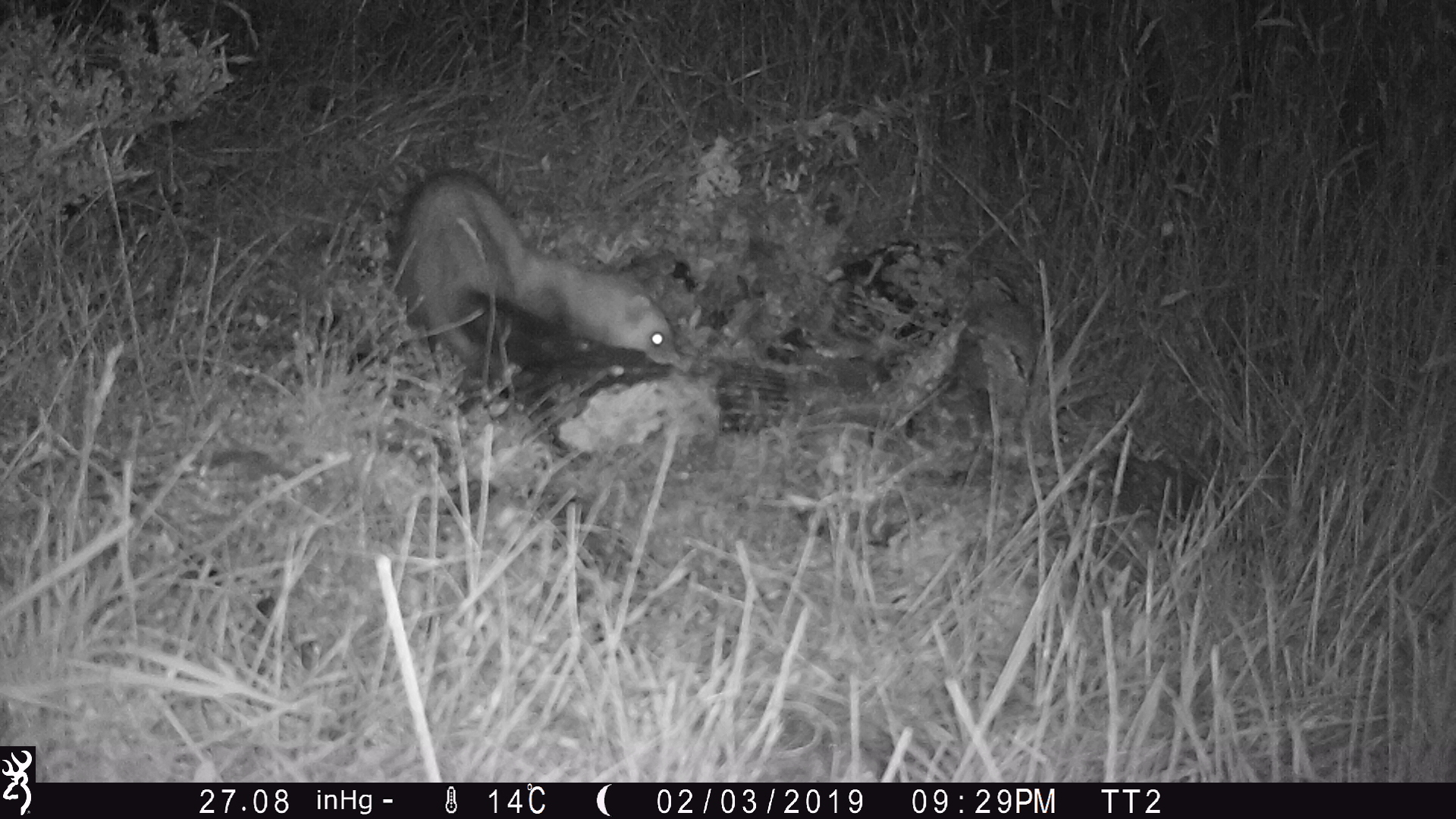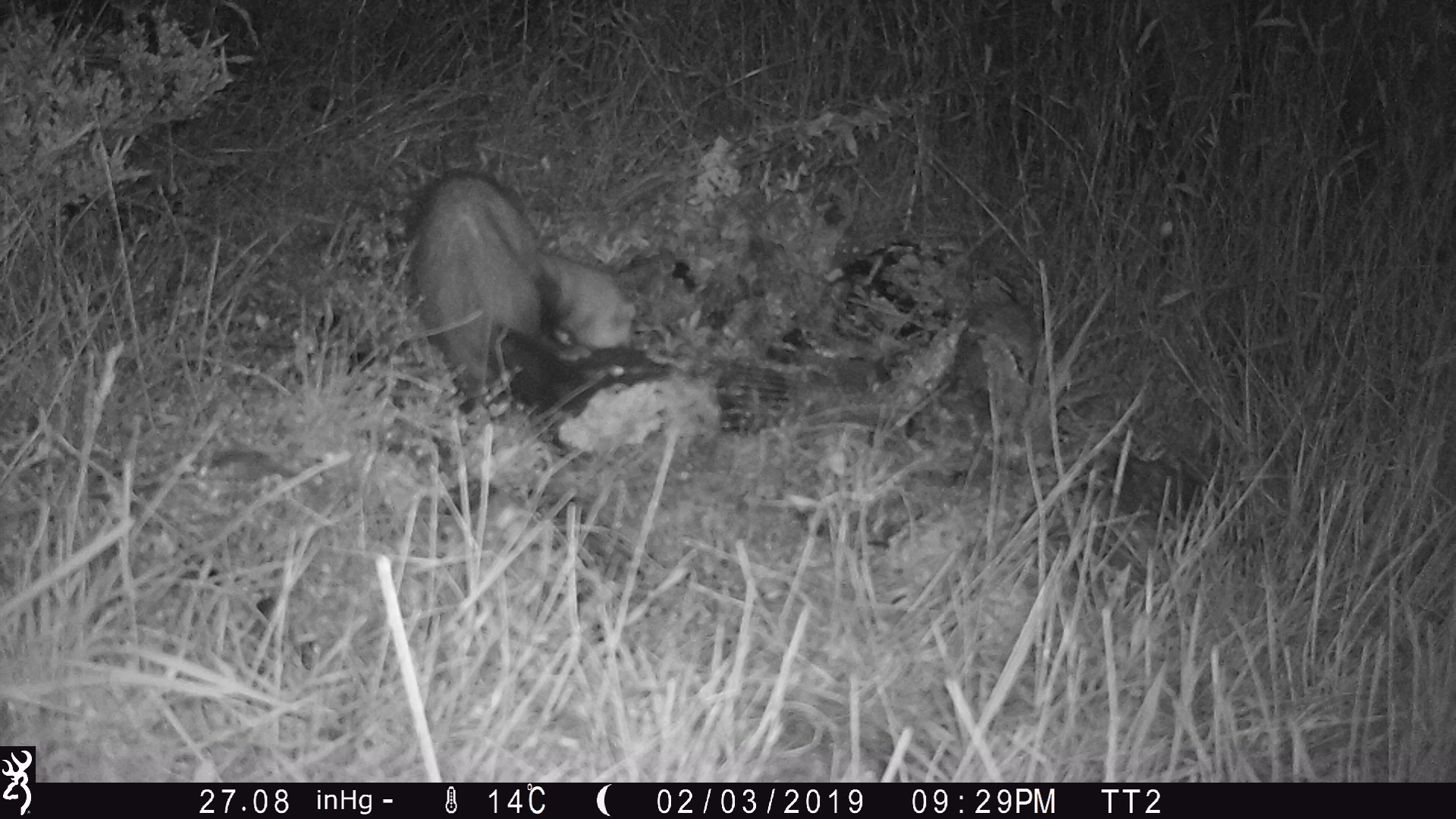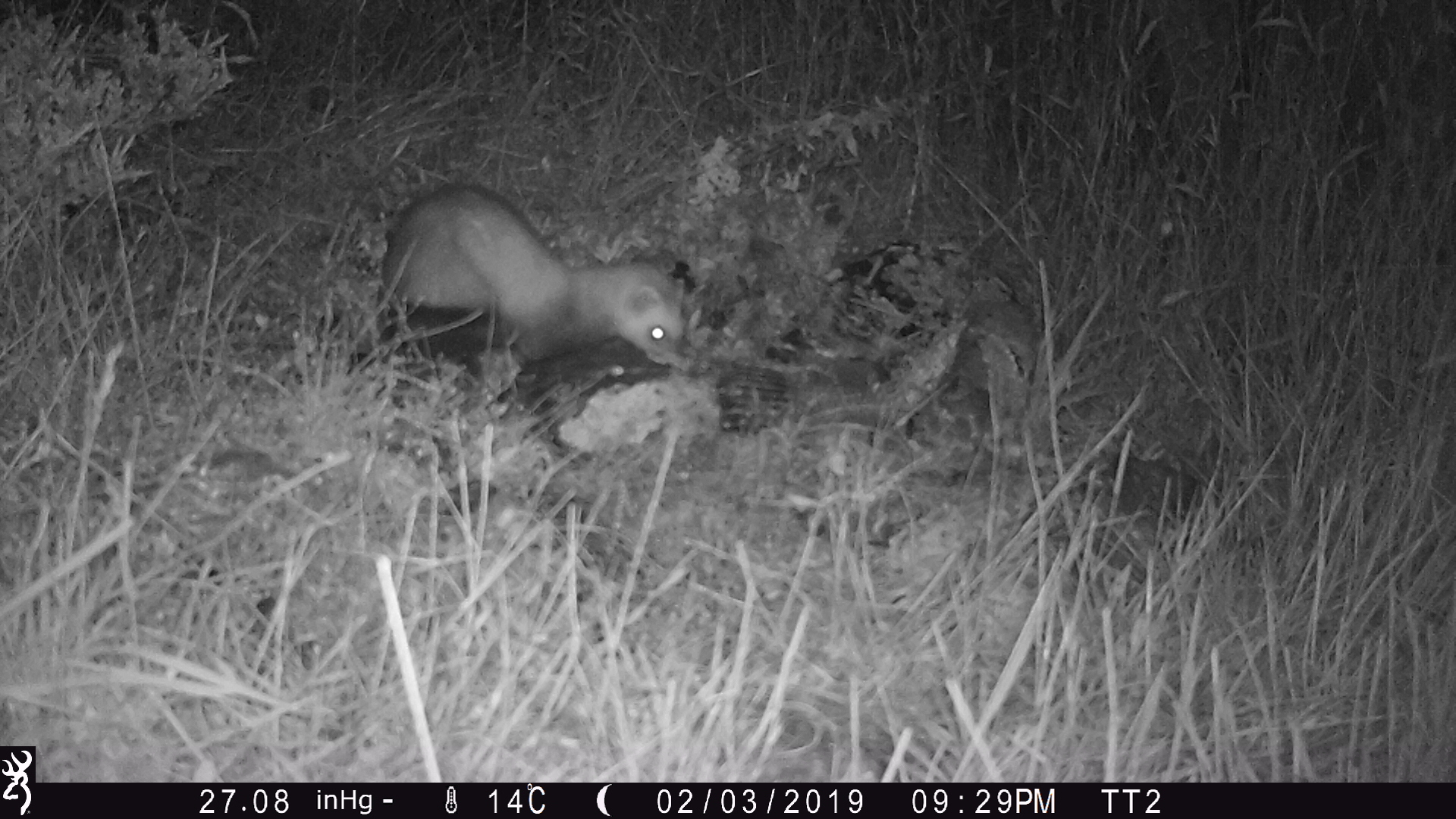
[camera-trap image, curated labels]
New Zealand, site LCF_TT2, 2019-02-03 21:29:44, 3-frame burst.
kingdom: Animalia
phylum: Chordata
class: Mammalia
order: Carnivora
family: Mustelidae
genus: Mustela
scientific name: Mustela furo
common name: ferret